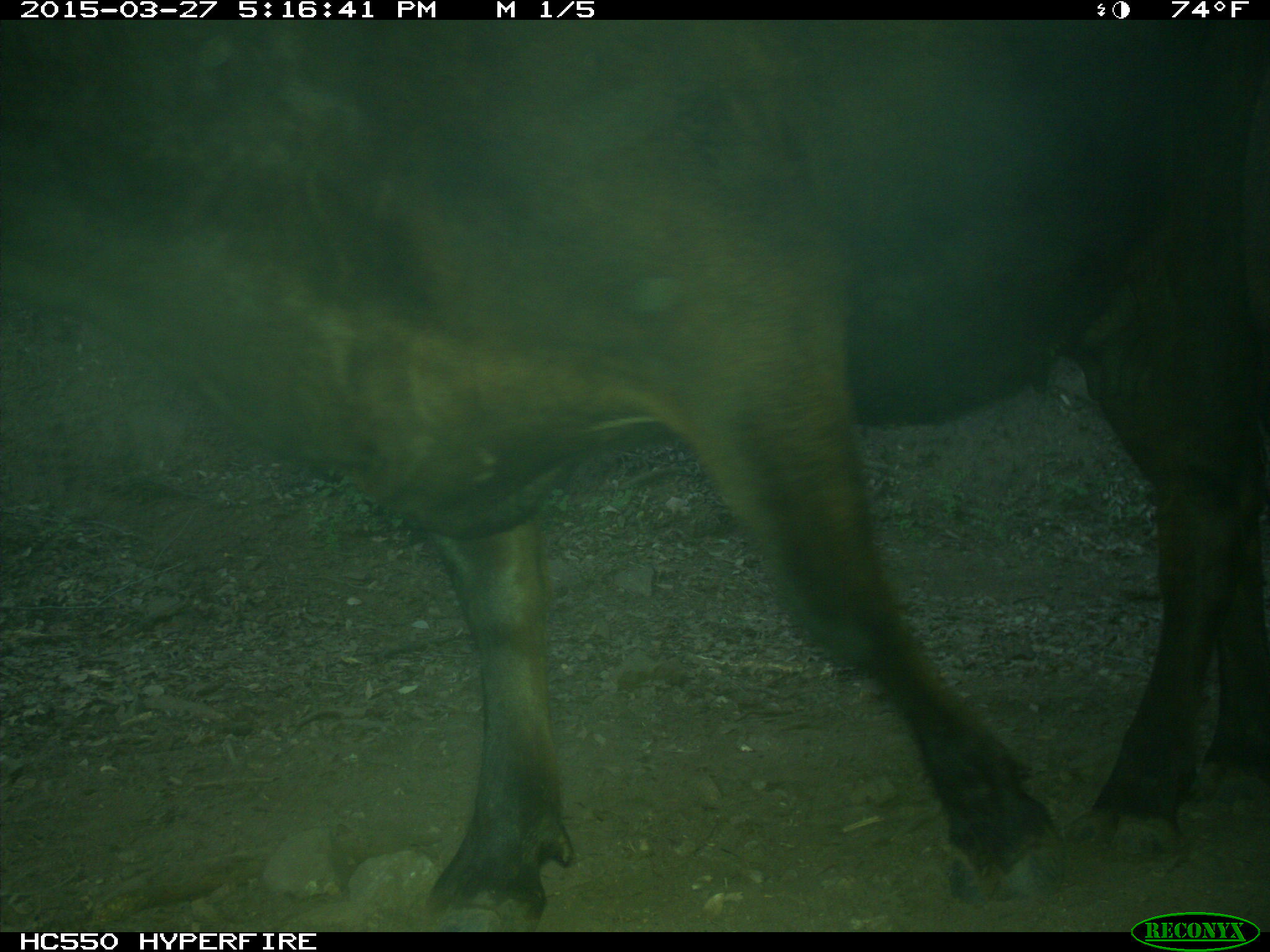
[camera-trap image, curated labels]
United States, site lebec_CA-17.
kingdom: Animalia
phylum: Chordata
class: Mammalia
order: Artiodactyla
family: Bovidae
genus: Bos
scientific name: Bos taurus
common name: domestic cow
Bos taurus (domestic cow).